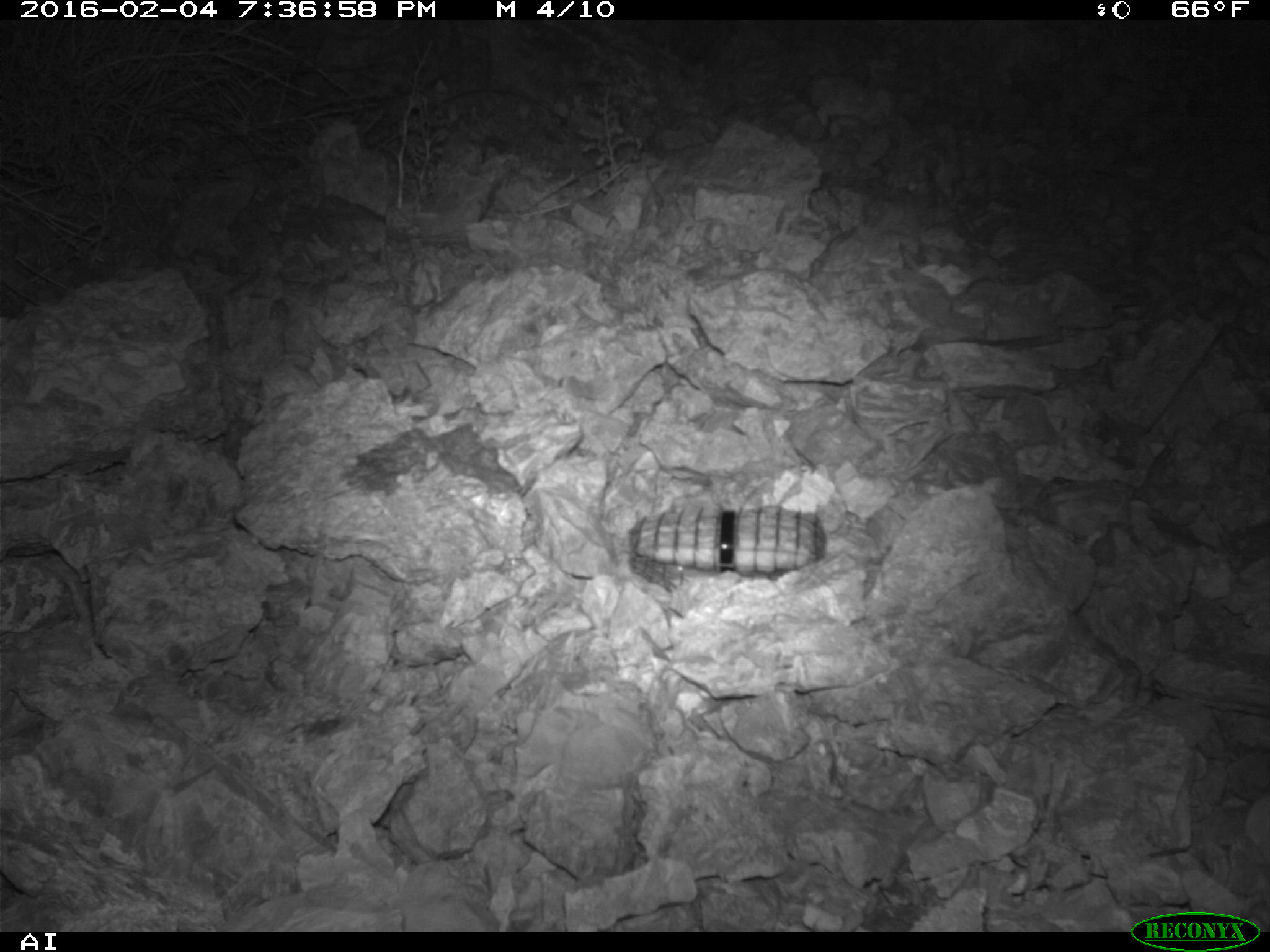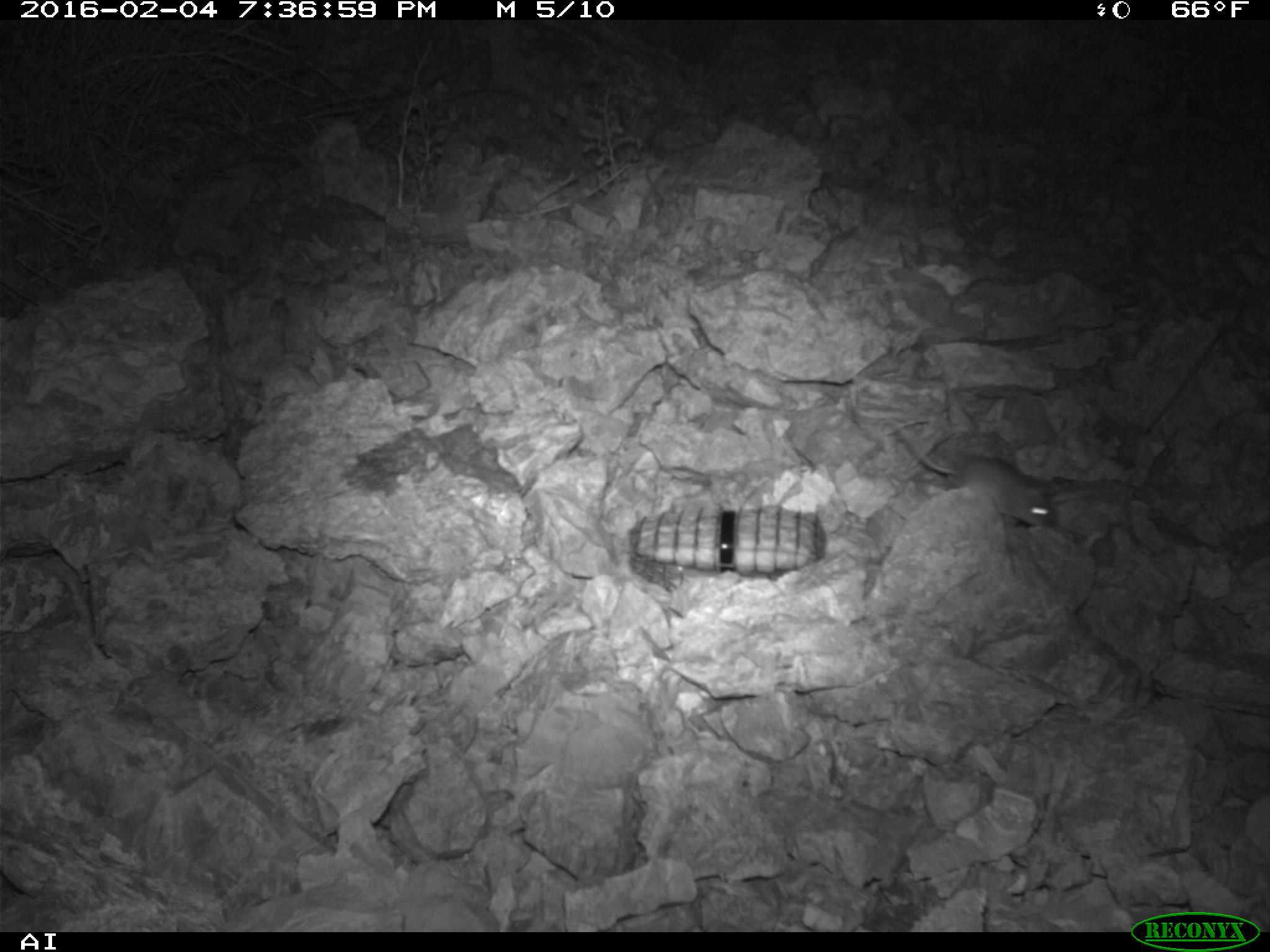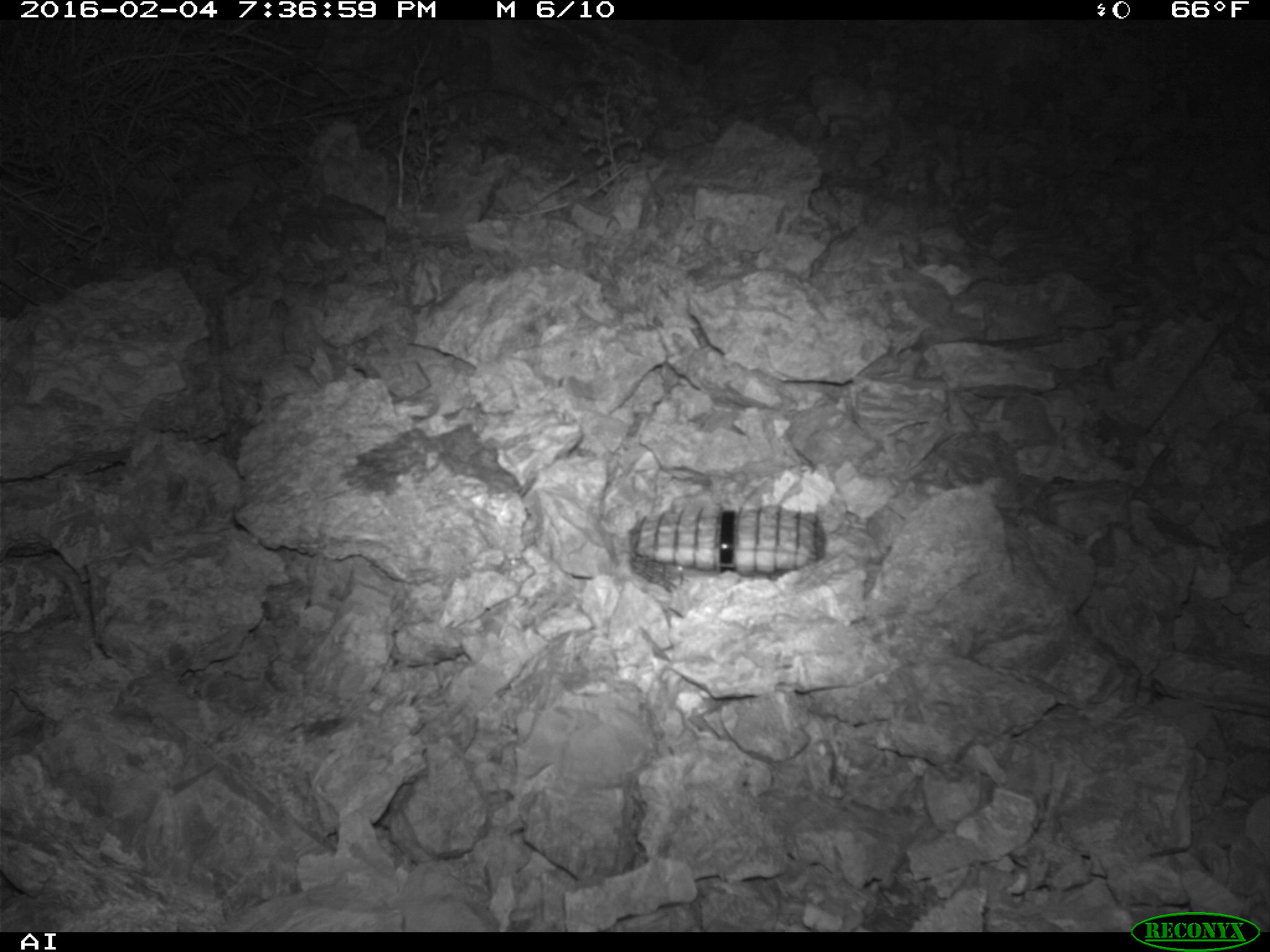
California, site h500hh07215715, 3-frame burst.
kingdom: Animalia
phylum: Chordata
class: Mammalia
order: Rodentia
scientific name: Rodentia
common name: rodent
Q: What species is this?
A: Rodent (Rodentia).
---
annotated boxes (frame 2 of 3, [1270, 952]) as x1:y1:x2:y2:
rodent: 886:416:1057:526